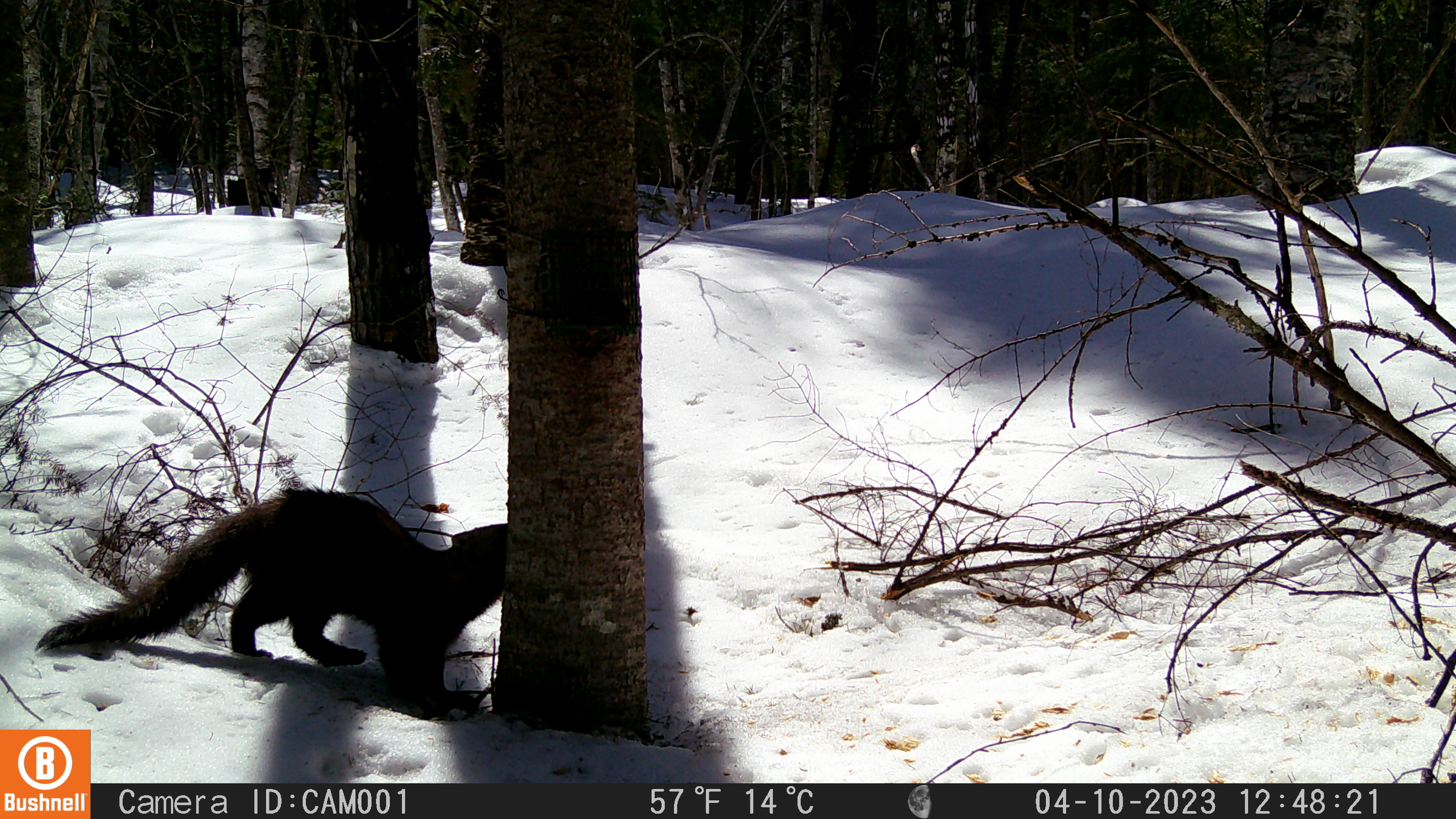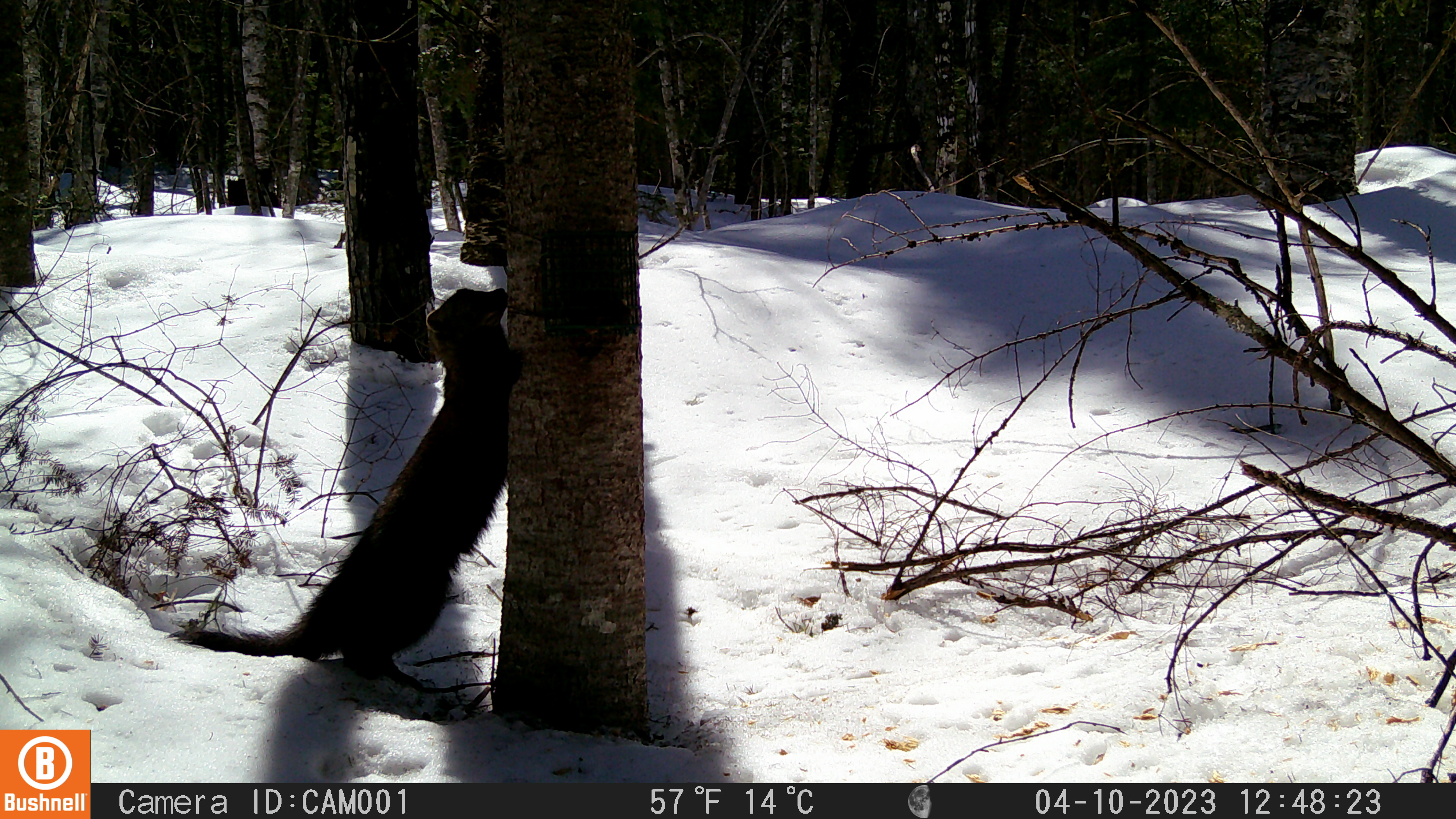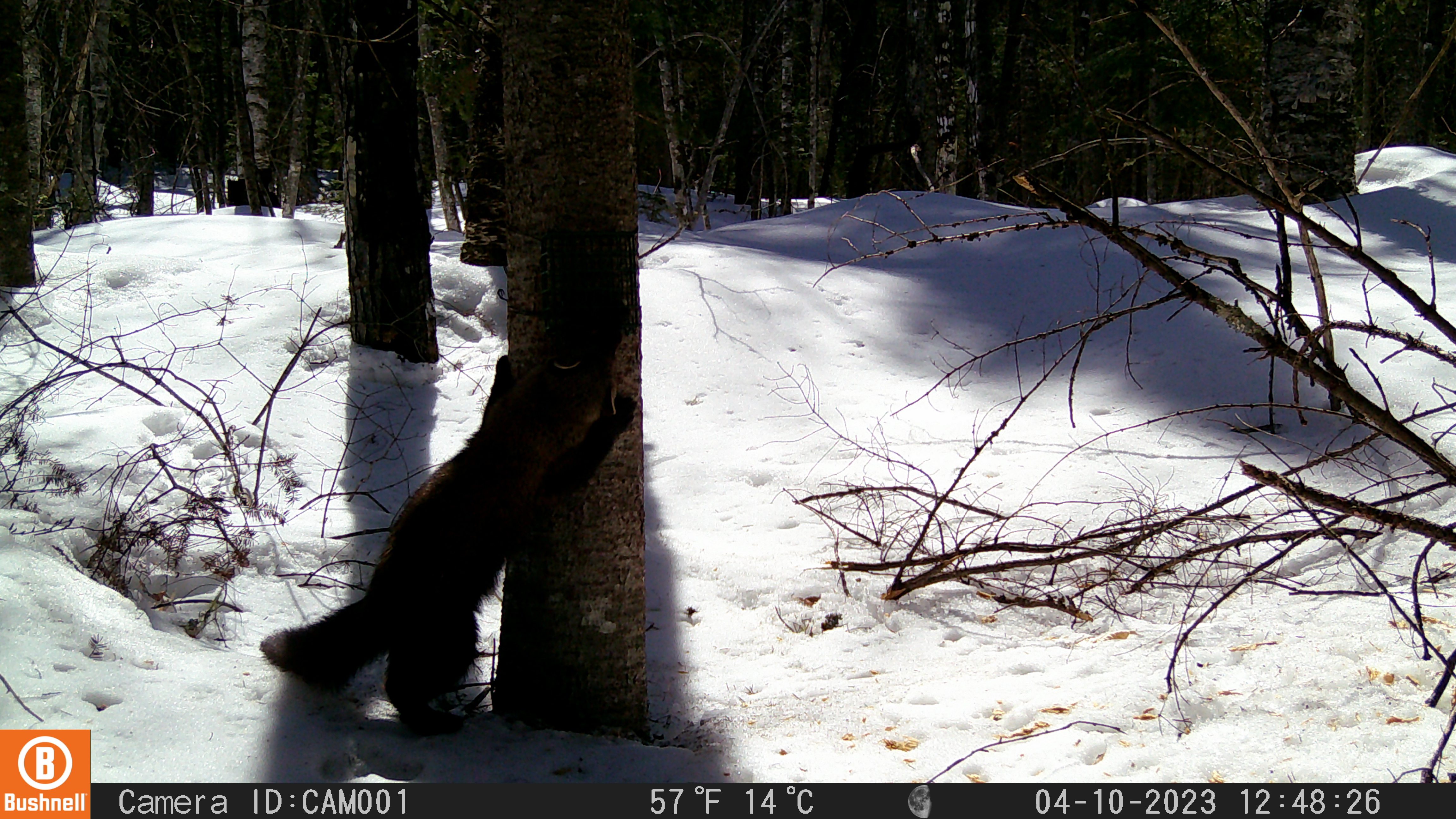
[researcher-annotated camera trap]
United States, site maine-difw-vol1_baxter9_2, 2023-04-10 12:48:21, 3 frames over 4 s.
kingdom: Animalia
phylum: Chordata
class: Mammalia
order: Carnivora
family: Mustelidae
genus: Pekania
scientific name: Pekania pennanti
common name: fisher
Fisher (Pekania pennanti).